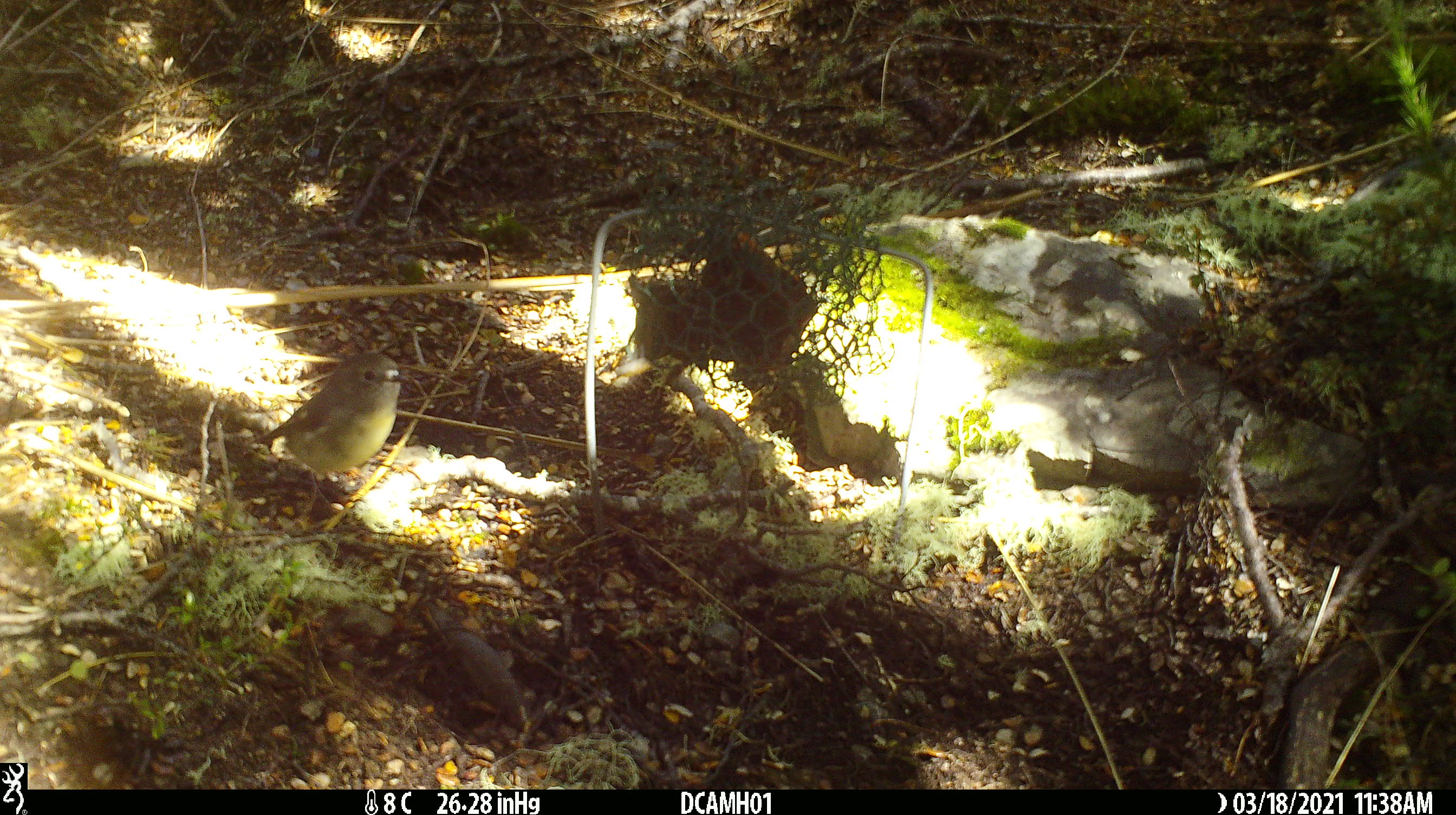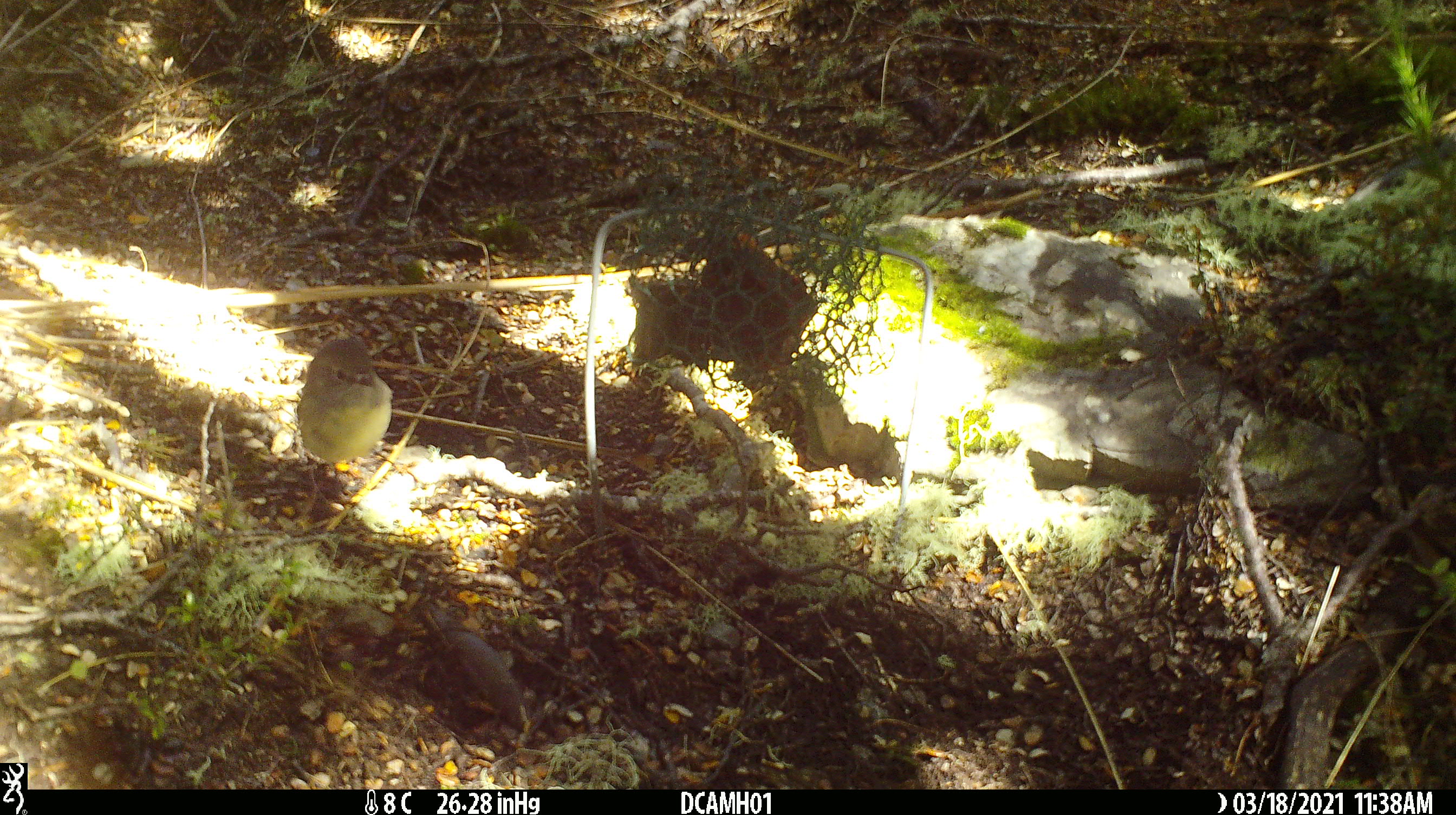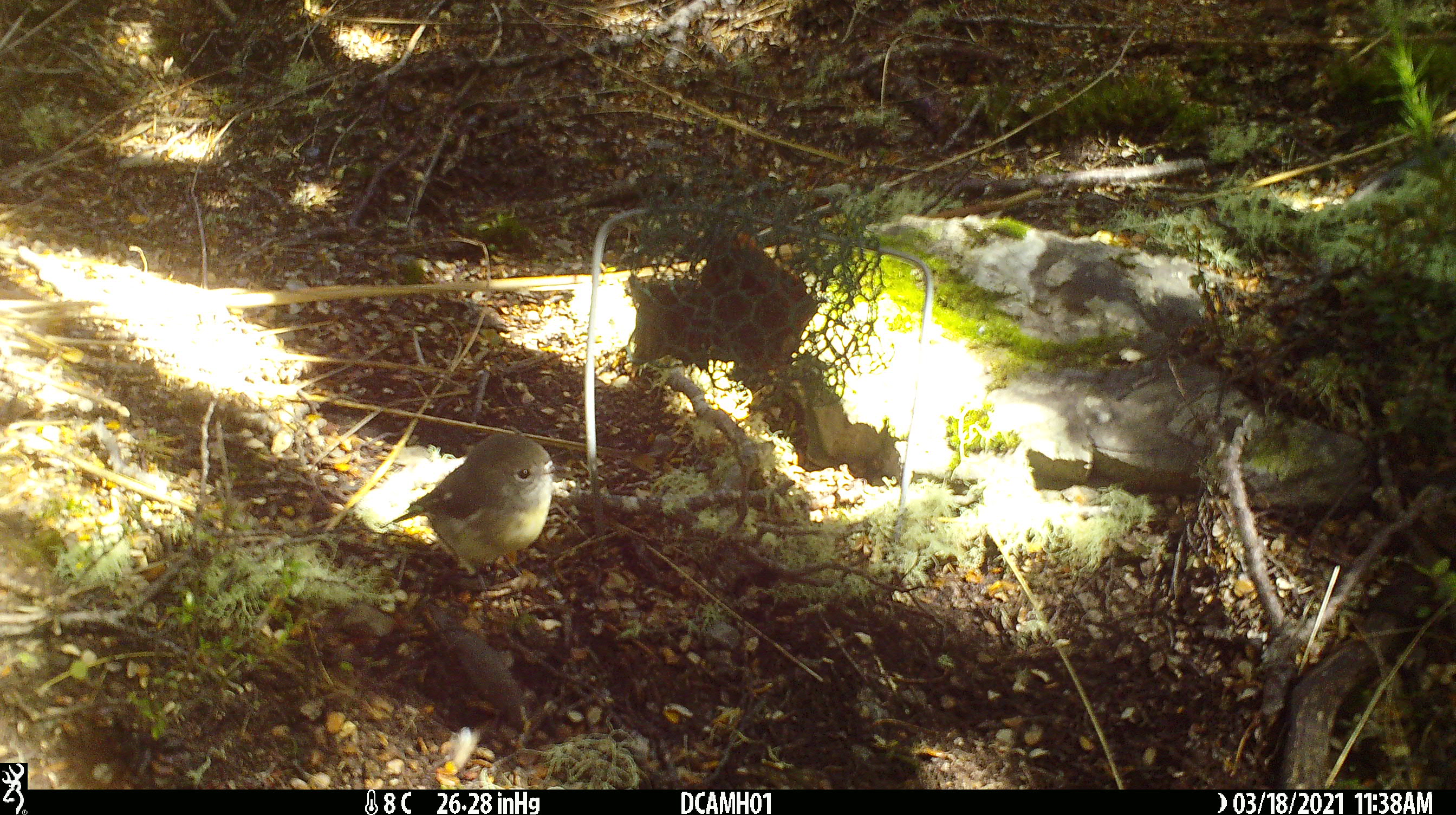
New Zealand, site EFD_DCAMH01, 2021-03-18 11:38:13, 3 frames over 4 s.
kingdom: Animalia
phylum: Chordata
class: Aves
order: Passeriformes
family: Petroicidae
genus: Petroica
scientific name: Petroica australis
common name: new zealand robin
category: robin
Robin (new zealand robin) (Petroica australis).